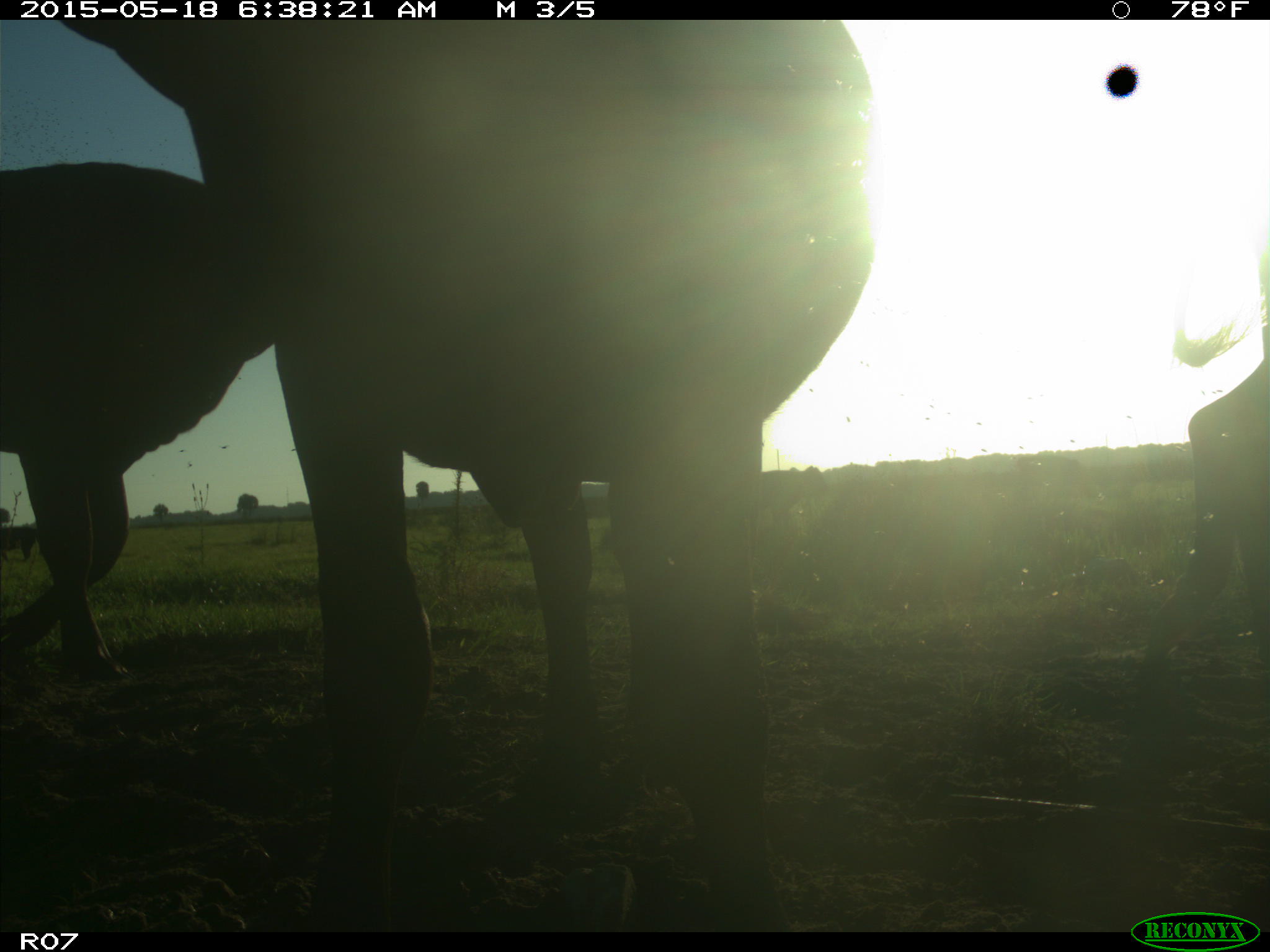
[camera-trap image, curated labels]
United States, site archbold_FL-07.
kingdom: Animalia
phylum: Chordata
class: Mammalia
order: Artiodactyla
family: Bovidae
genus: Bos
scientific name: Bos taurus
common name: domestic cow